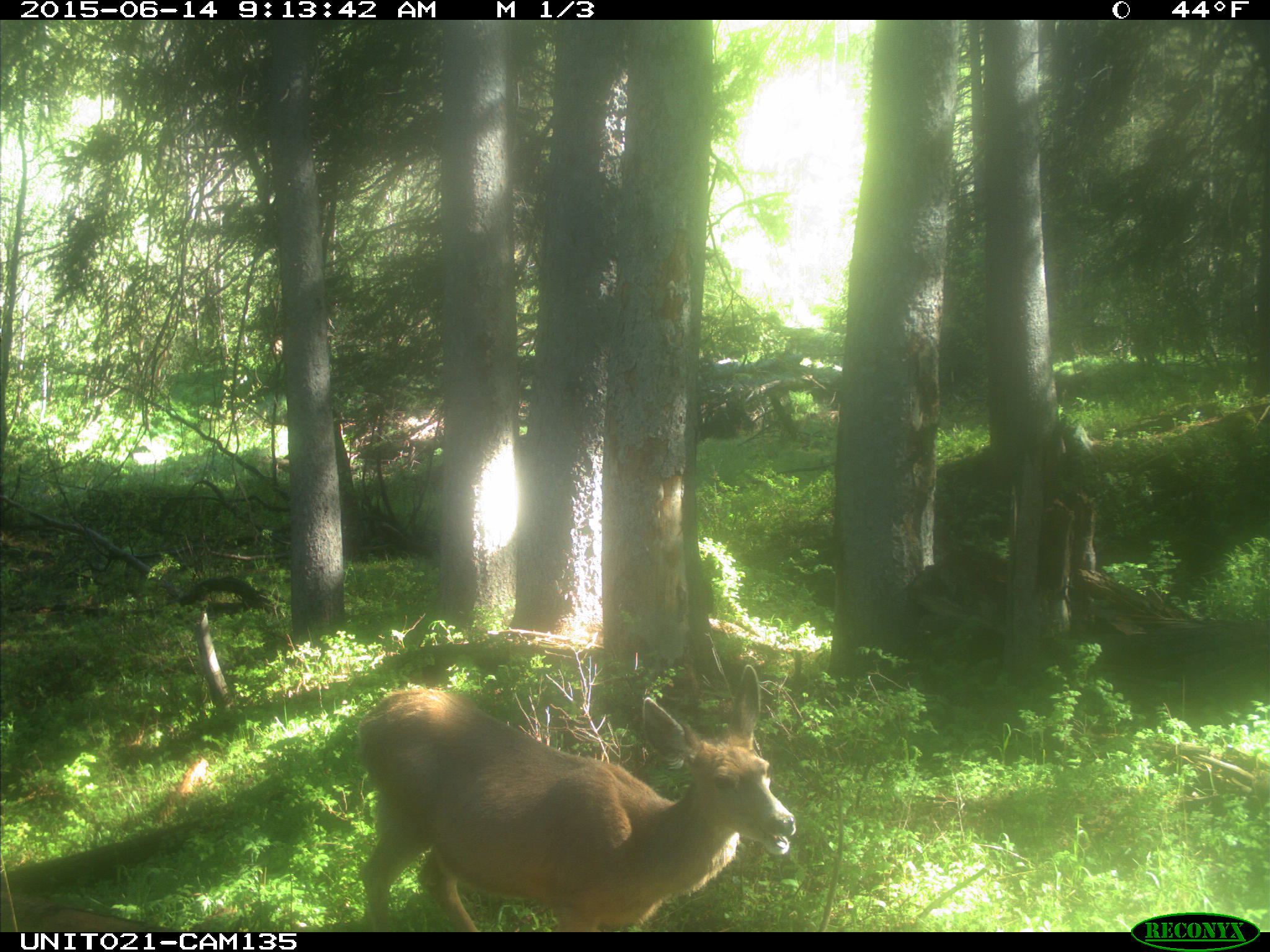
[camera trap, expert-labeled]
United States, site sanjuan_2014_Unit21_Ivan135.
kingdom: Animalia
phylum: Chordata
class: Mammalia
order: Artiodactyla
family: Cervidae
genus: Odocoileus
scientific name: Odocoileus hemionus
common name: mule deer